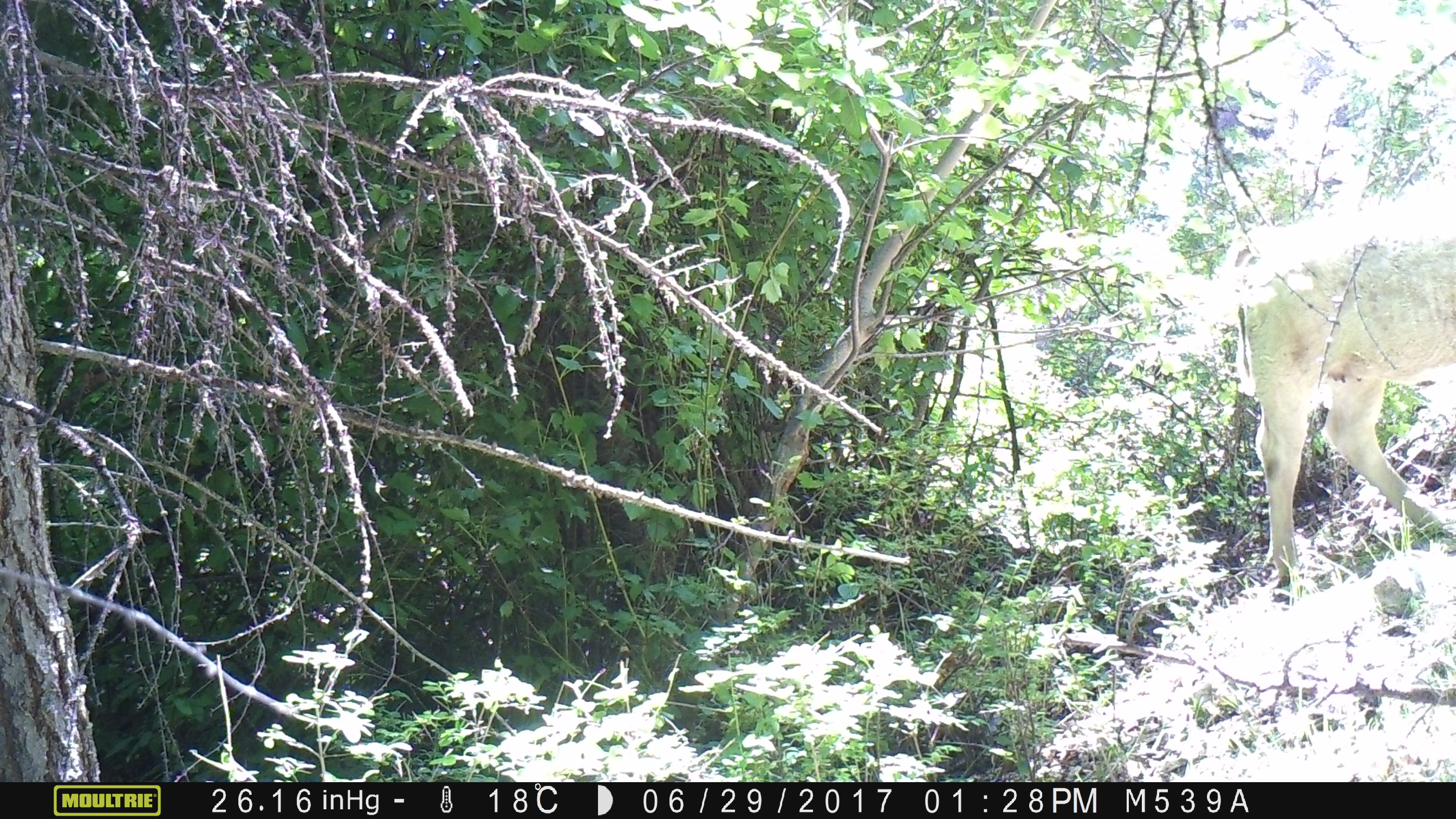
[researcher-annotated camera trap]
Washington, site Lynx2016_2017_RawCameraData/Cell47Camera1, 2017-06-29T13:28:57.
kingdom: Animalia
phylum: Chordata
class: Mammalia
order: Artiodactyla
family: Bovidae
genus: Bos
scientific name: Bos taurus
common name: domestic cattle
Domestic cattle (Bos taurus). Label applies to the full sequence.